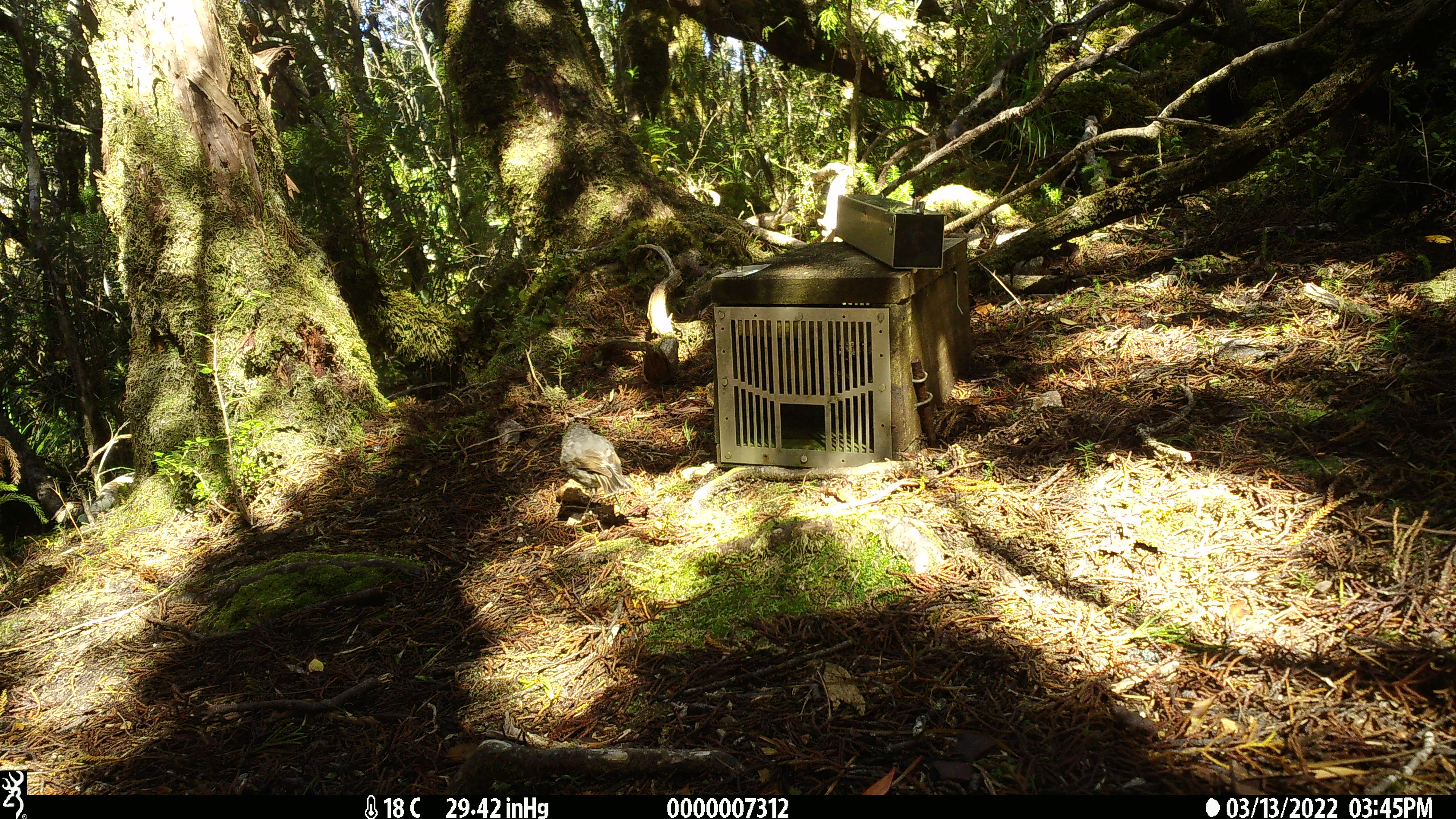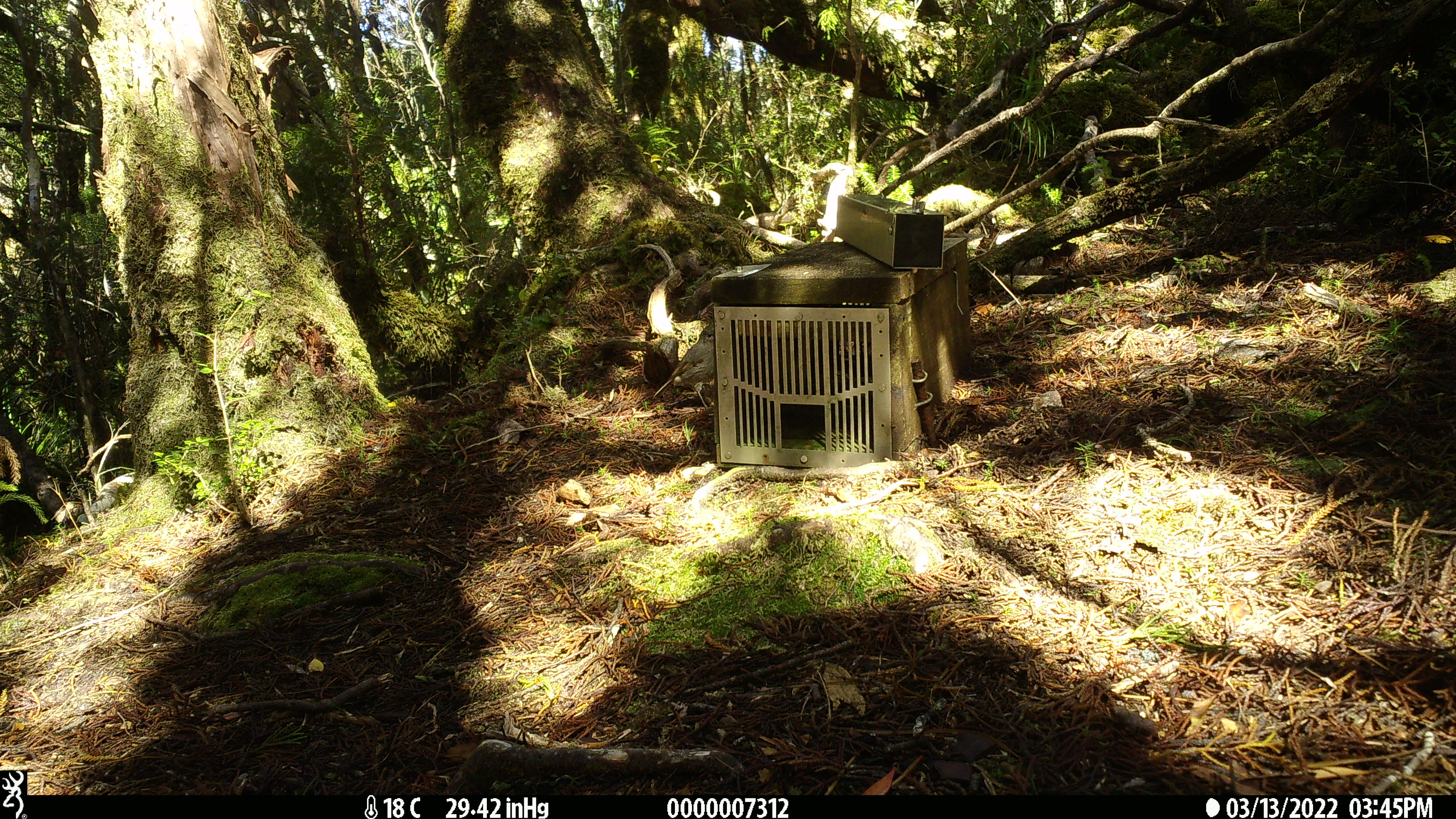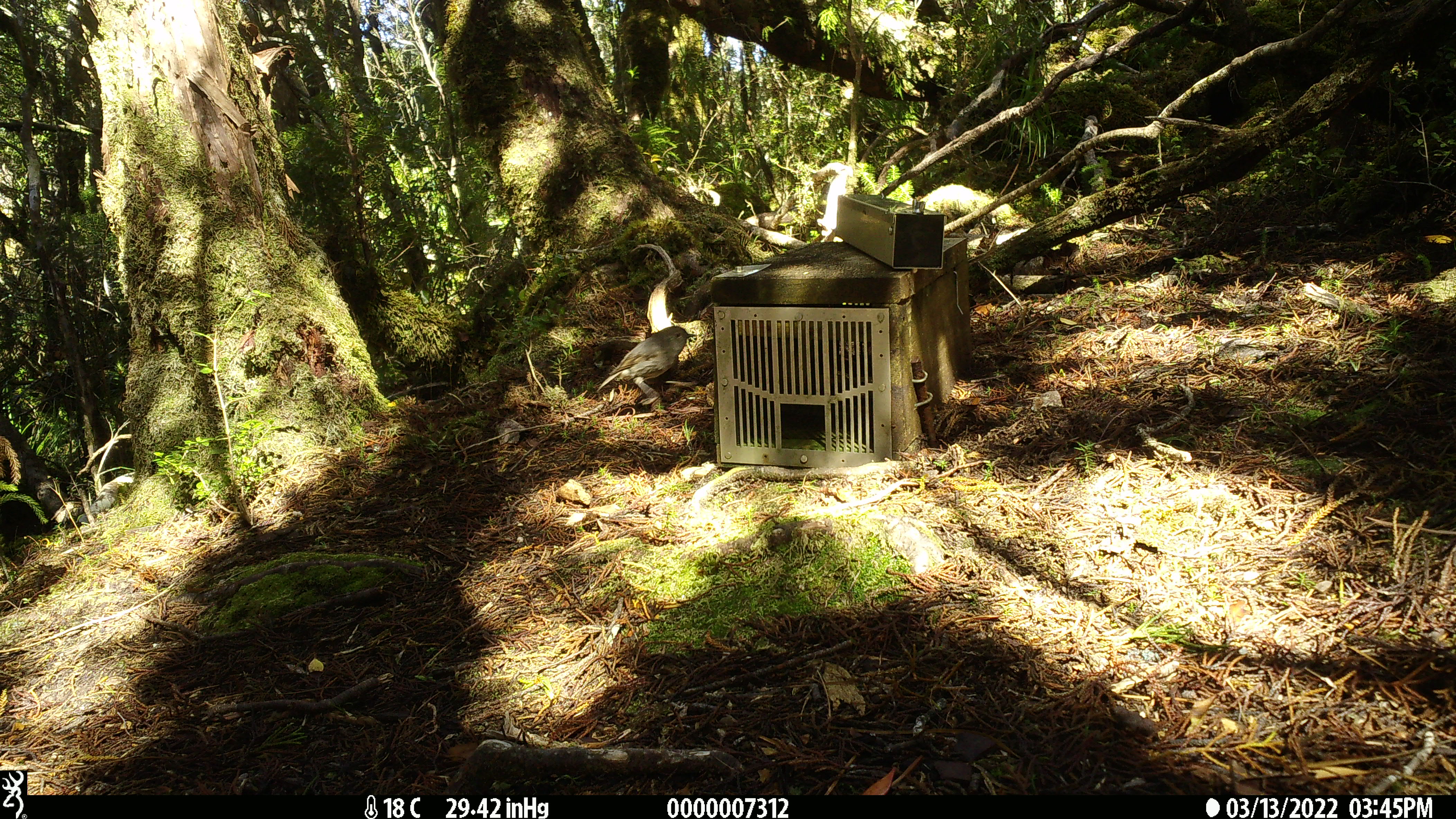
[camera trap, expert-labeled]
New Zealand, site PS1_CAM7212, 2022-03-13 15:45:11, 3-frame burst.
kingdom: Animalia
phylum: Chordata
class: Aves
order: Passeriformes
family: Petroicidae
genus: Petroica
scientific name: Petroica australis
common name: new zealand robin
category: robin